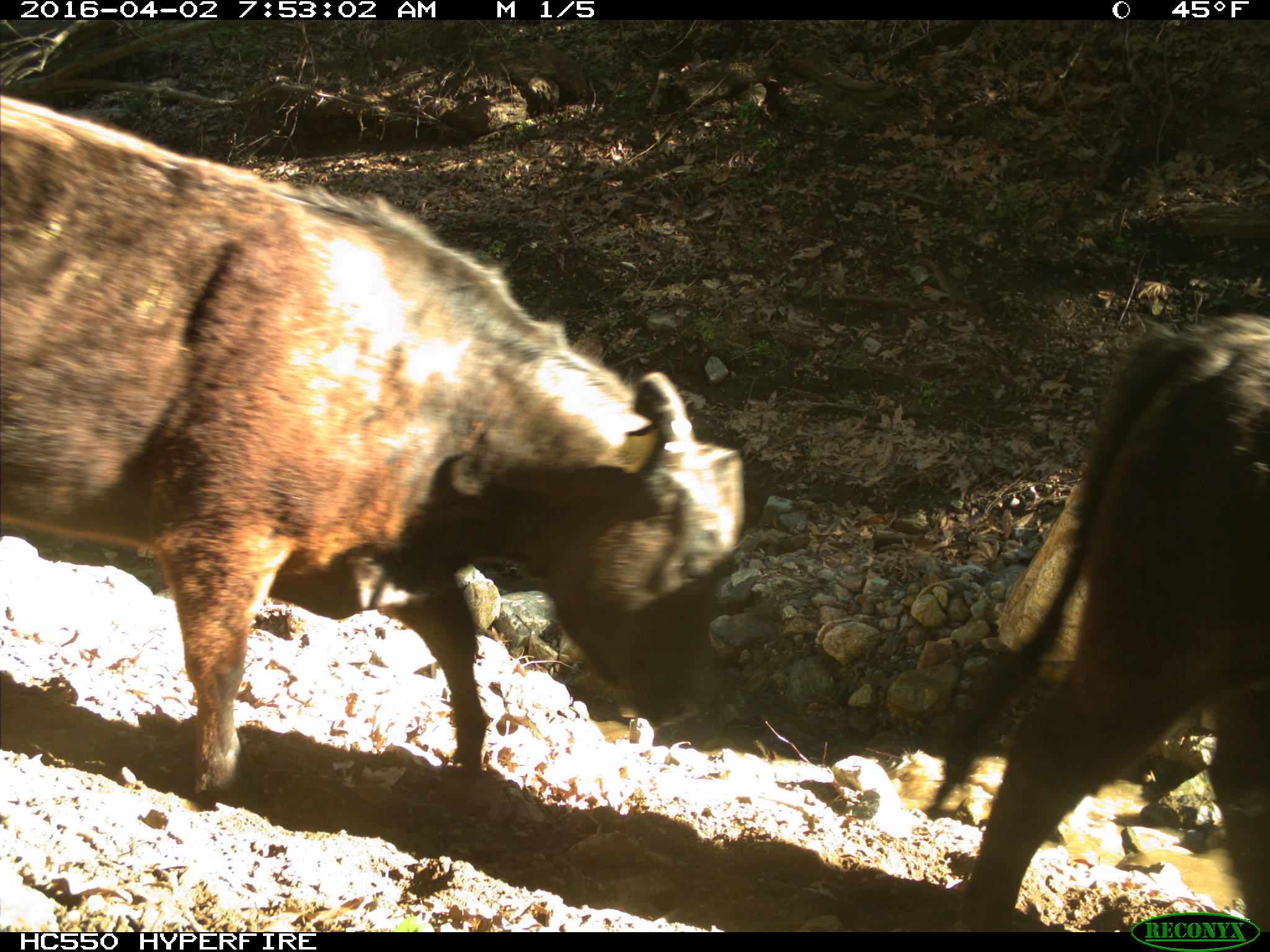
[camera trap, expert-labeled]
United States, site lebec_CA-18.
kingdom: Animalia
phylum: Chordata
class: Mammalia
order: Artiodactyla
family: Bovidae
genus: Bos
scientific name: Bos taurus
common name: domestic cow